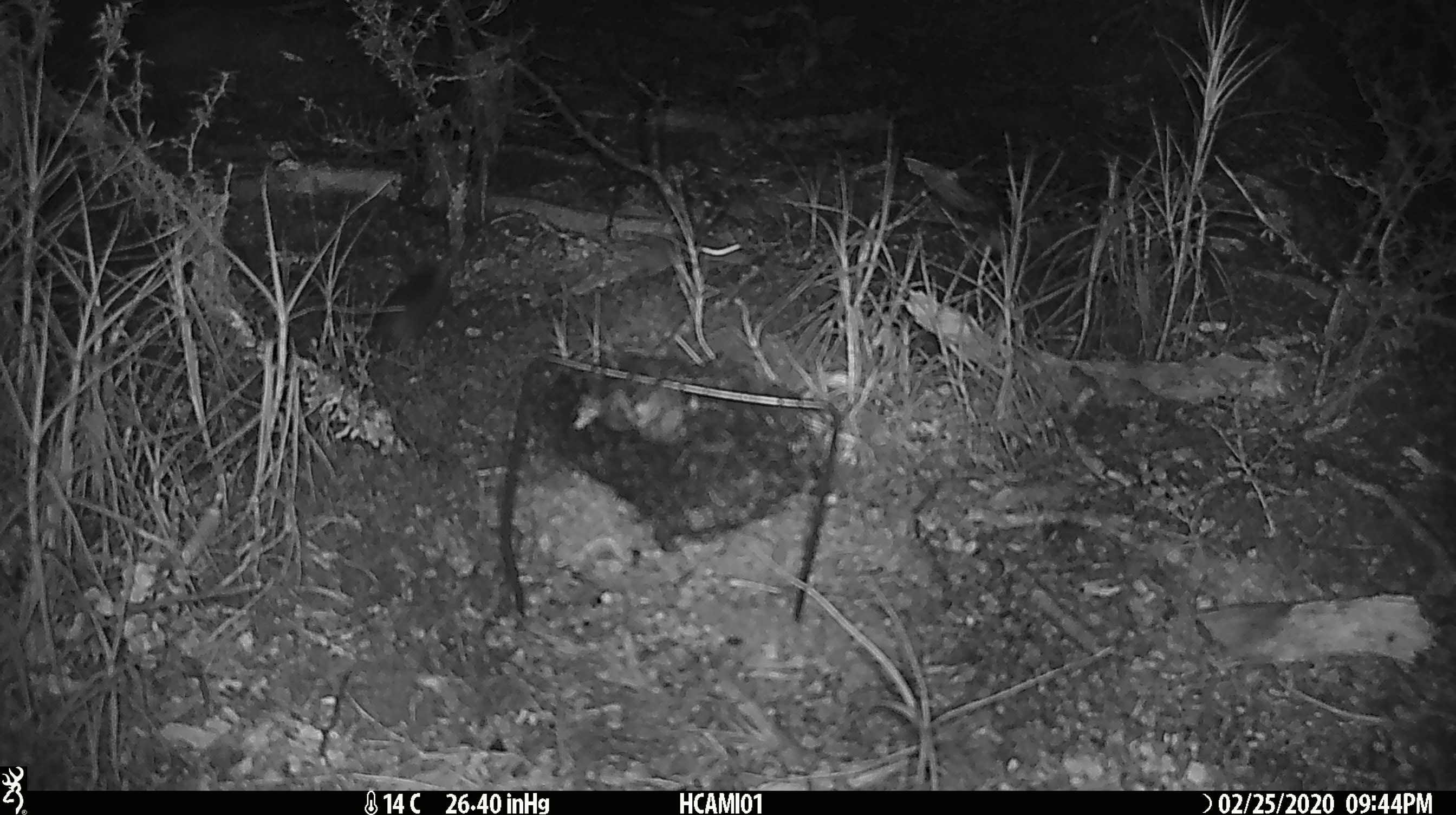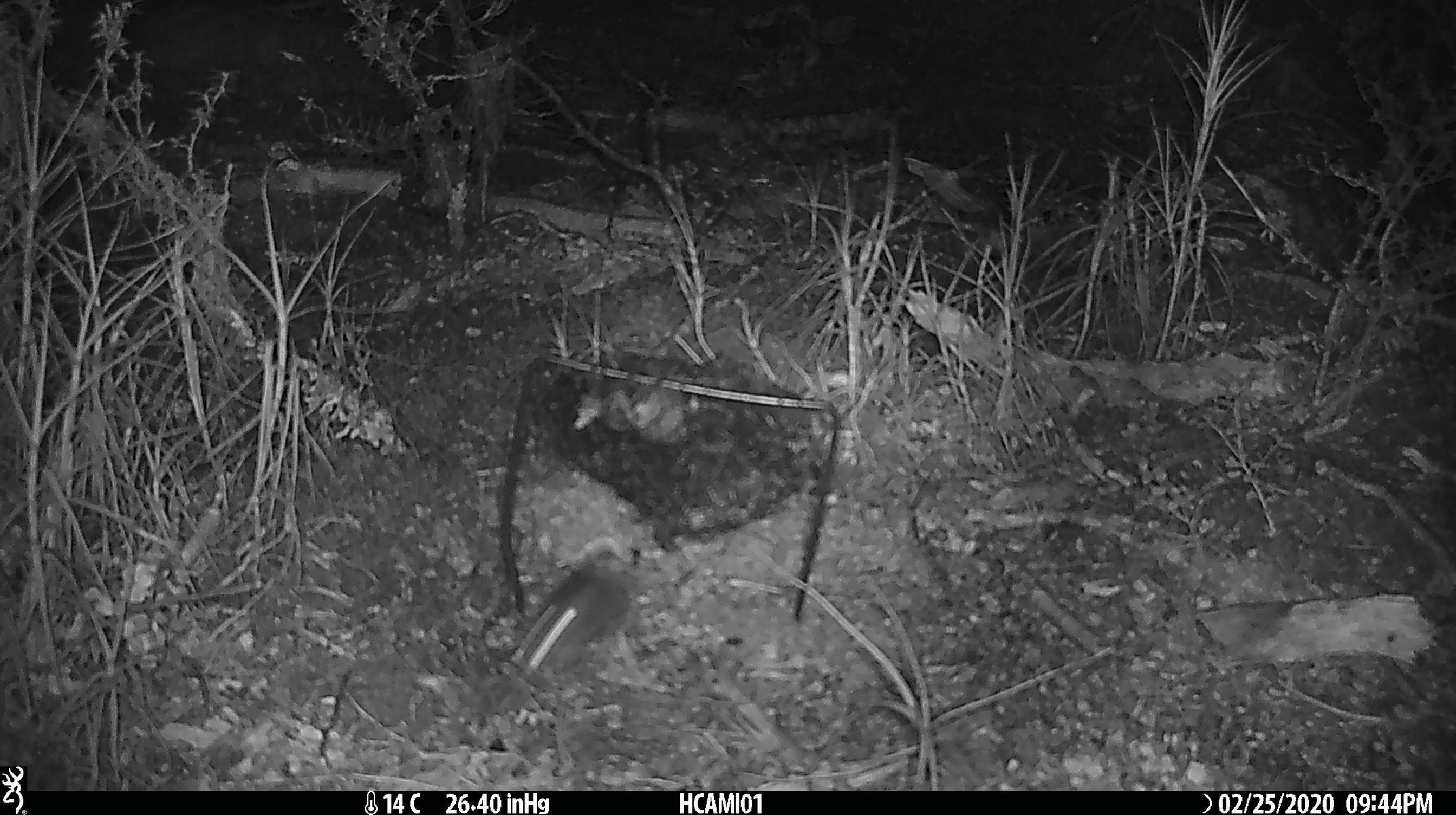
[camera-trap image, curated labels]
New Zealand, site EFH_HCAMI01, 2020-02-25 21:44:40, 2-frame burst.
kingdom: Animalia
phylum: Chordata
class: Mammalia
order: Rodentia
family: Muridae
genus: Mus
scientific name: Mus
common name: mouse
Mouse (Mus).